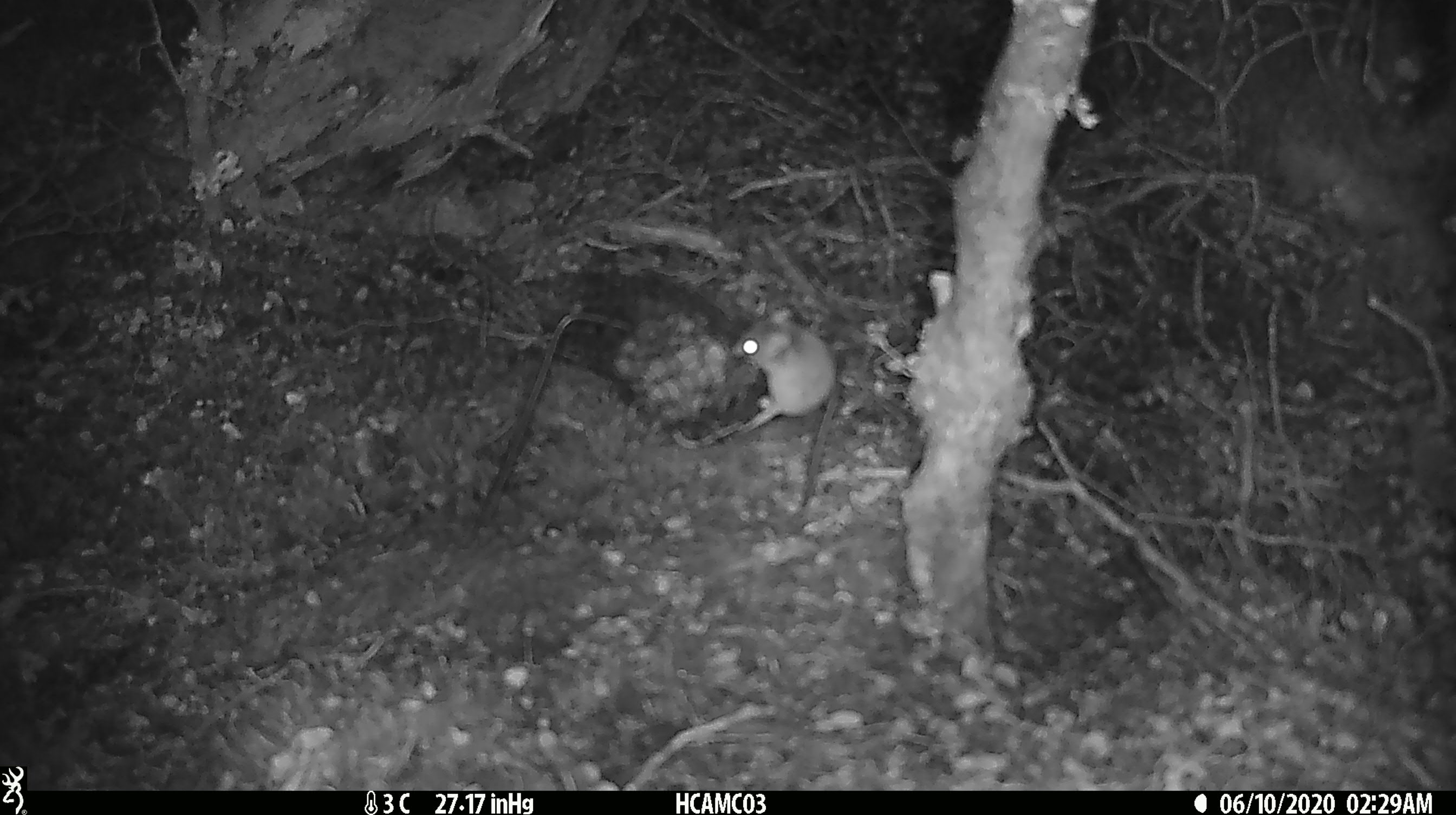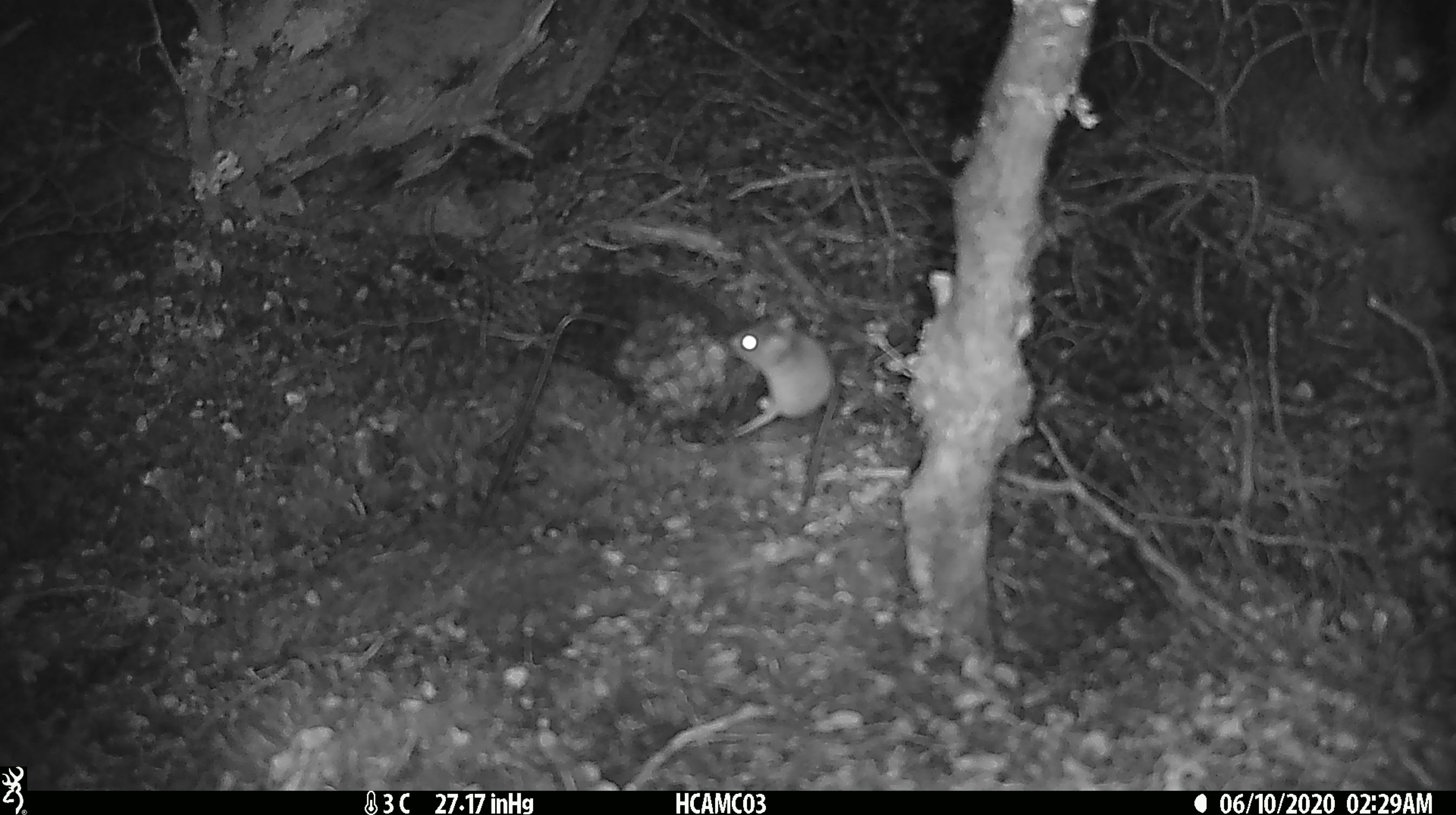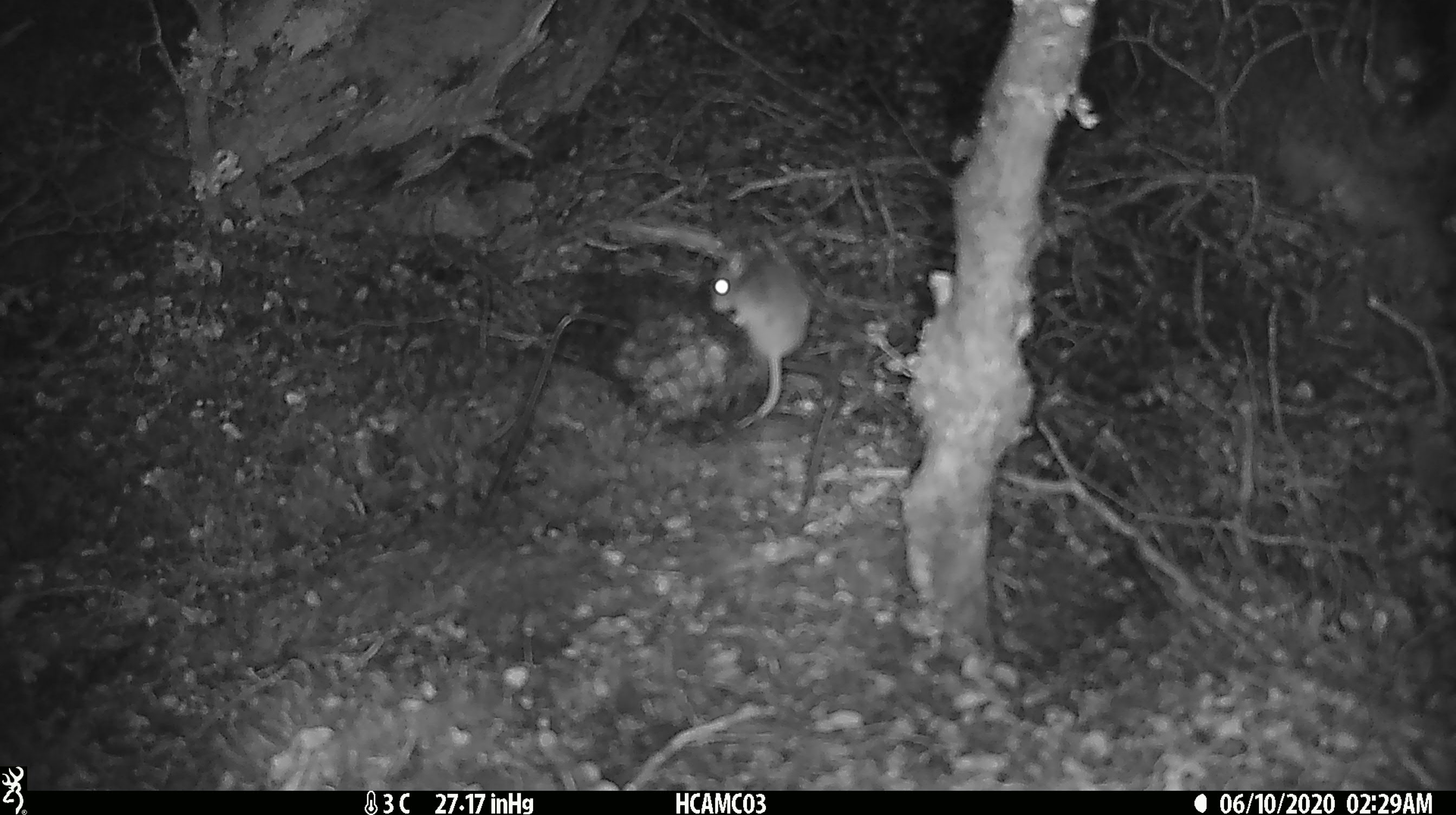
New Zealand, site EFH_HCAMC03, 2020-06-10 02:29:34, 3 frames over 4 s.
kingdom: Animalia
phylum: Chordata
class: Mammalia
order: Rodentia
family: Muridae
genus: Mus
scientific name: Mus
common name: mouse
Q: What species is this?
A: Mouse (Mus).